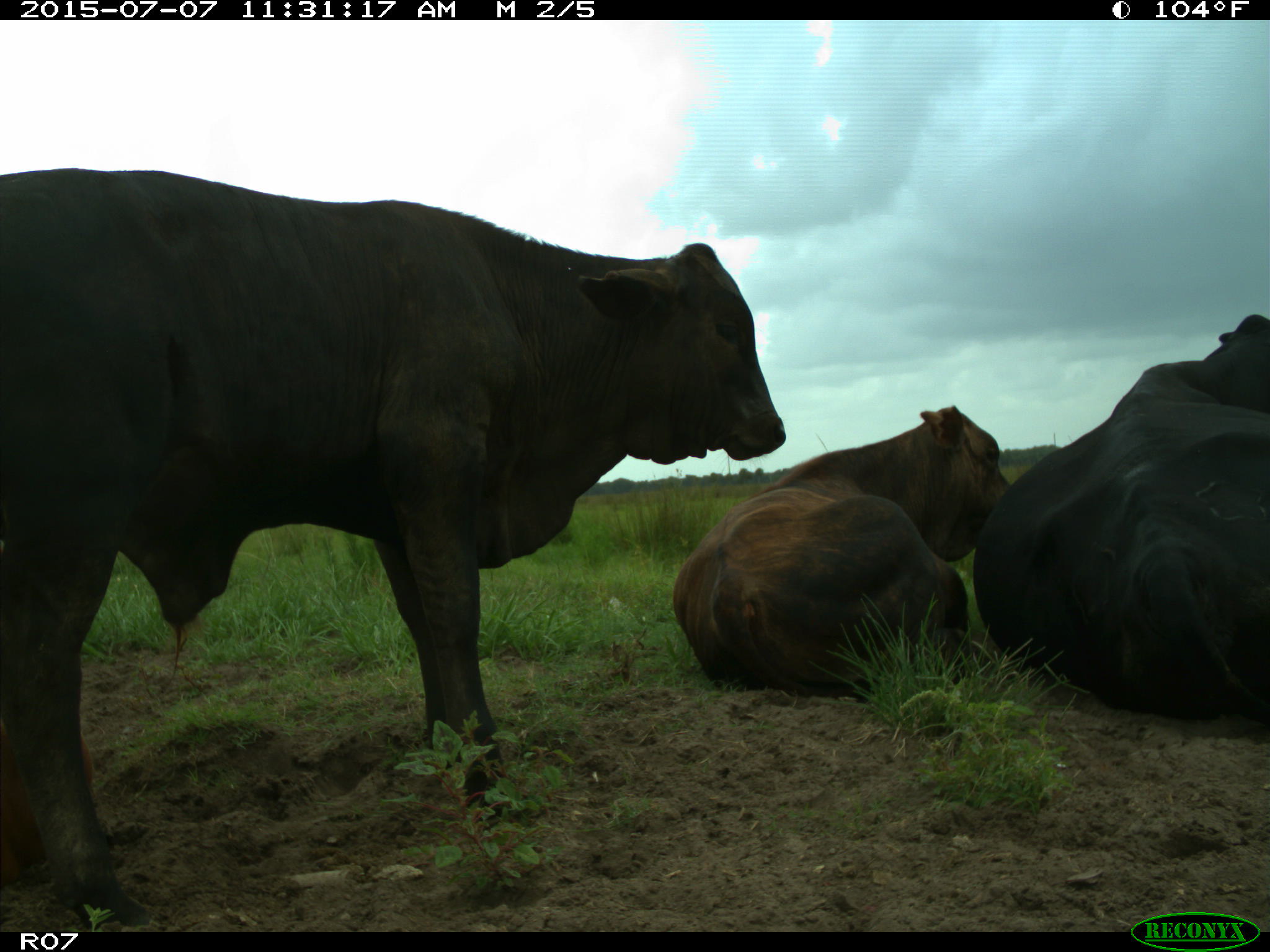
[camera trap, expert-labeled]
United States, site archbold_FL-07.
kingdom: Animalia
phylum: Chordata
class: Mammalia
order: Artiodactyla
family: Bovidae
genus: Bos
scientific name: Bos taurus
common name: domestic cow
Bos taurus (domestic cow).